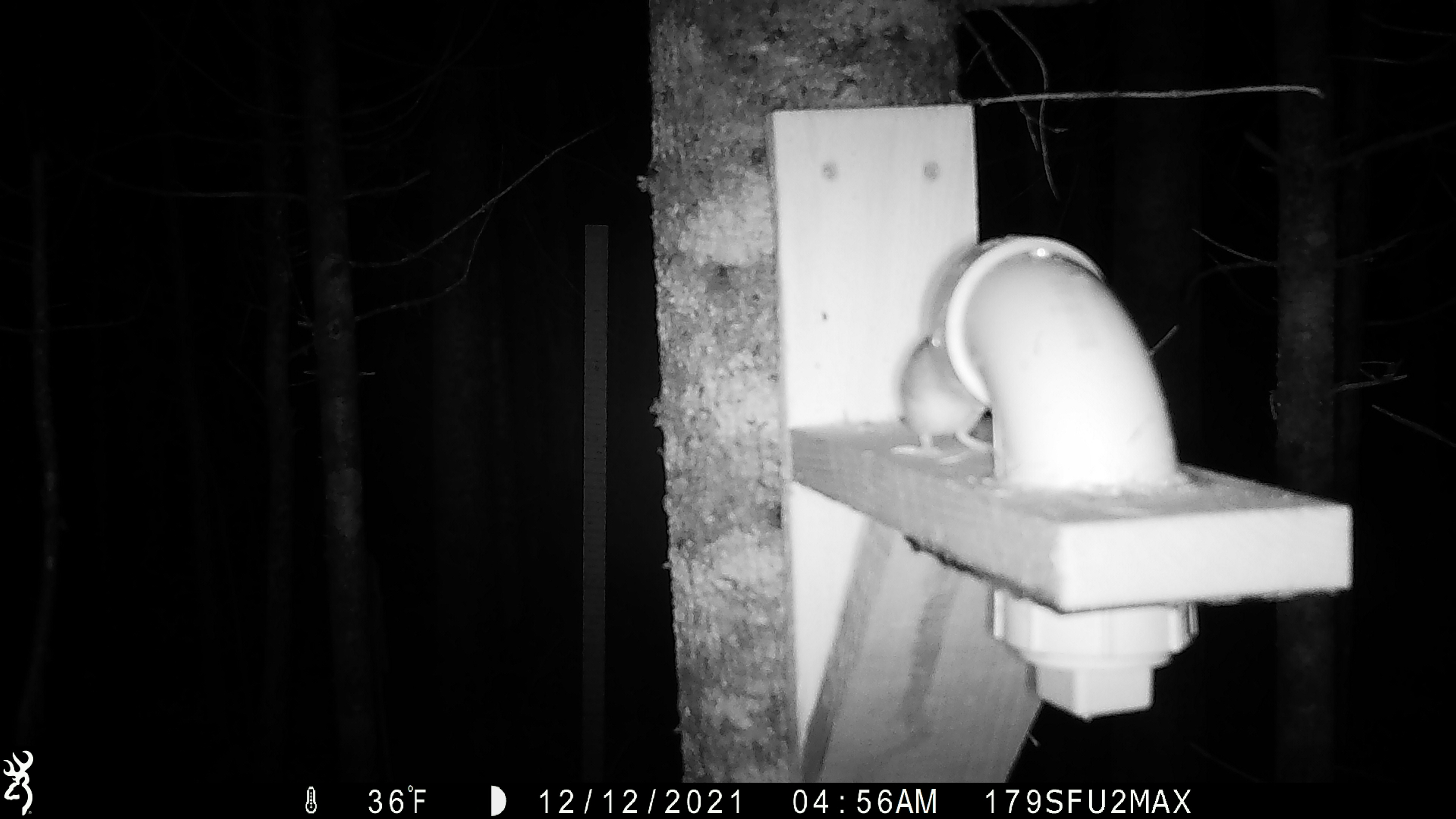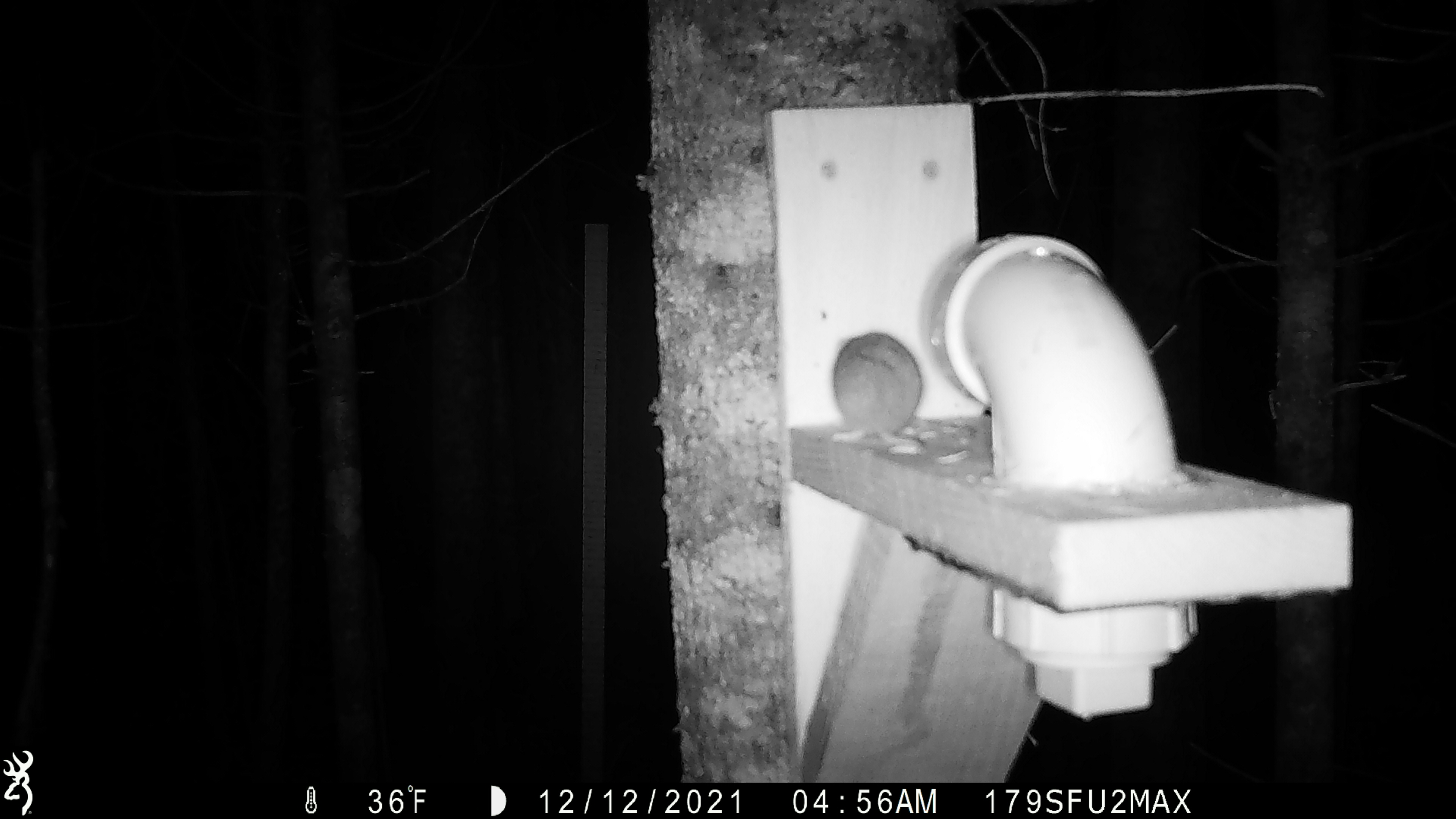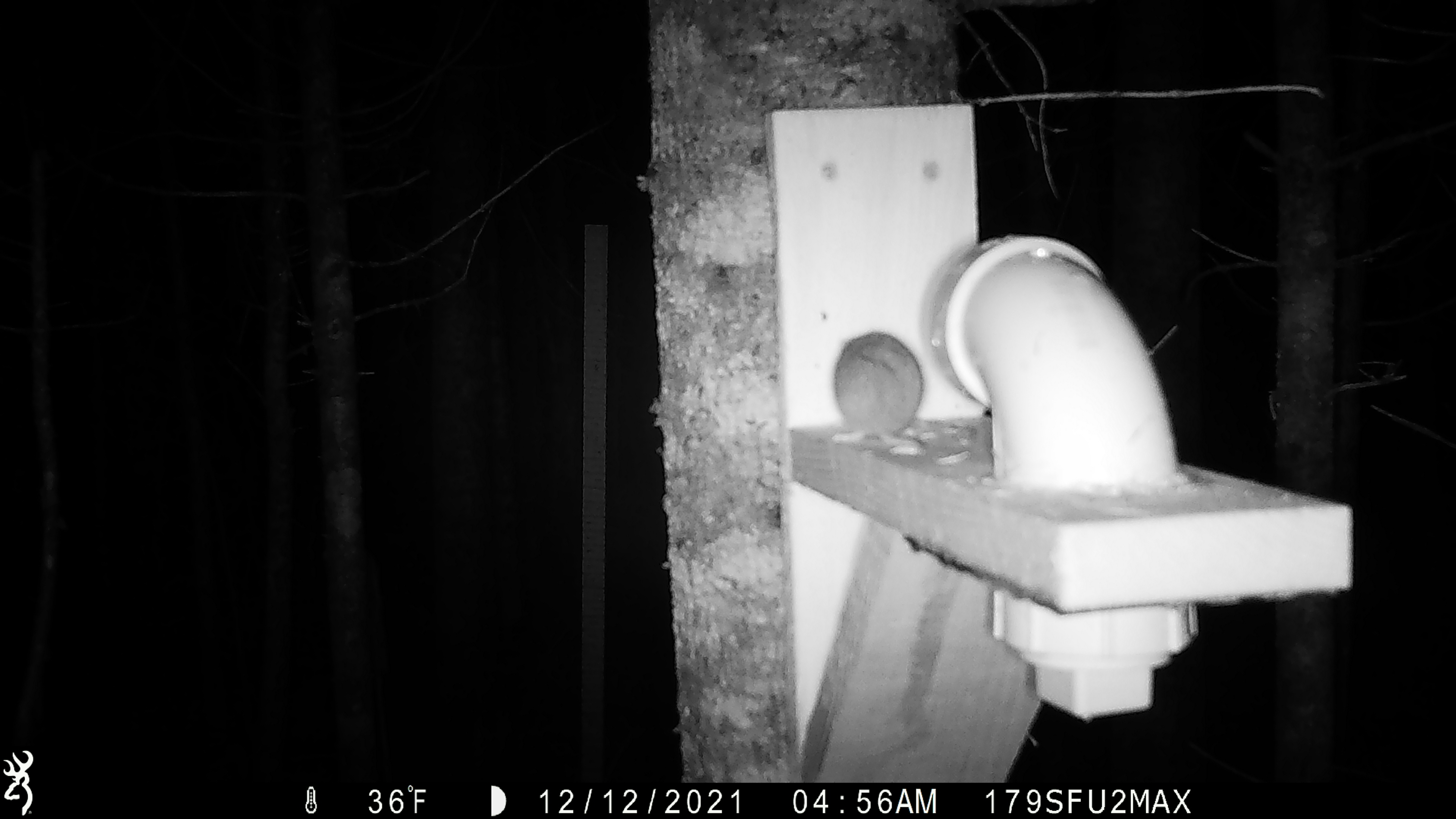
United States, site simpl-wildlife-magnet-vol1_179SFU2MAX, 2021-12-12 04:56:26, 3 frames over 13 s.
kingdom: Animalia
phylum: Chordata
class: Mammalia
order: Rodentia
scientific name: Rodentia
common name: mouse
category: mouse sp.